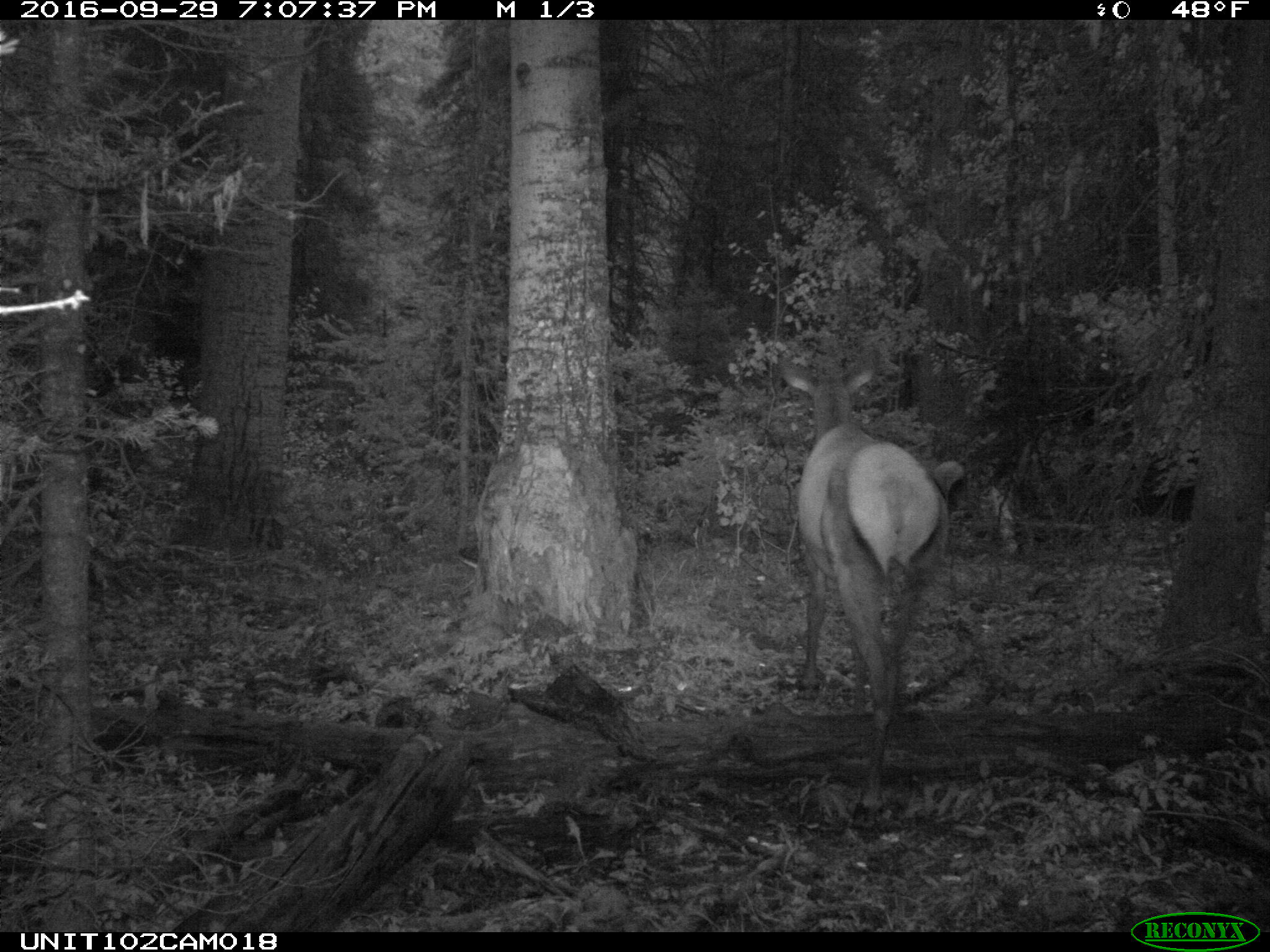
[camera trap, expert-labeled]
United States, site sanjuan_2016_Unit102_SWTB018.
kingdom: Animalia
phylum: Chordata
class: Mammalia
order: Artiodactyla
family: Cervidae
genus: Cervus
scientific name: Cervus elaphus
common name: red deer